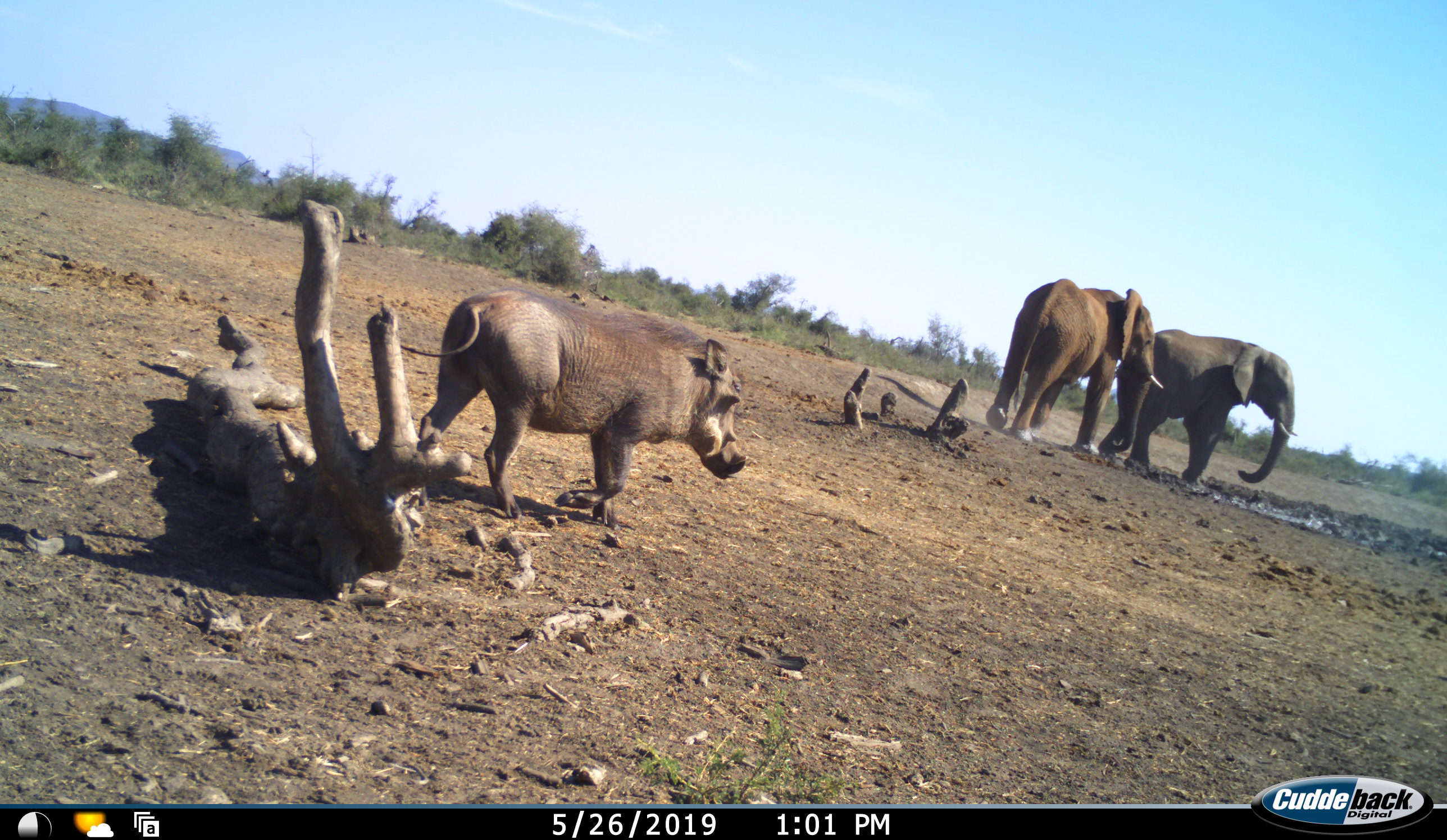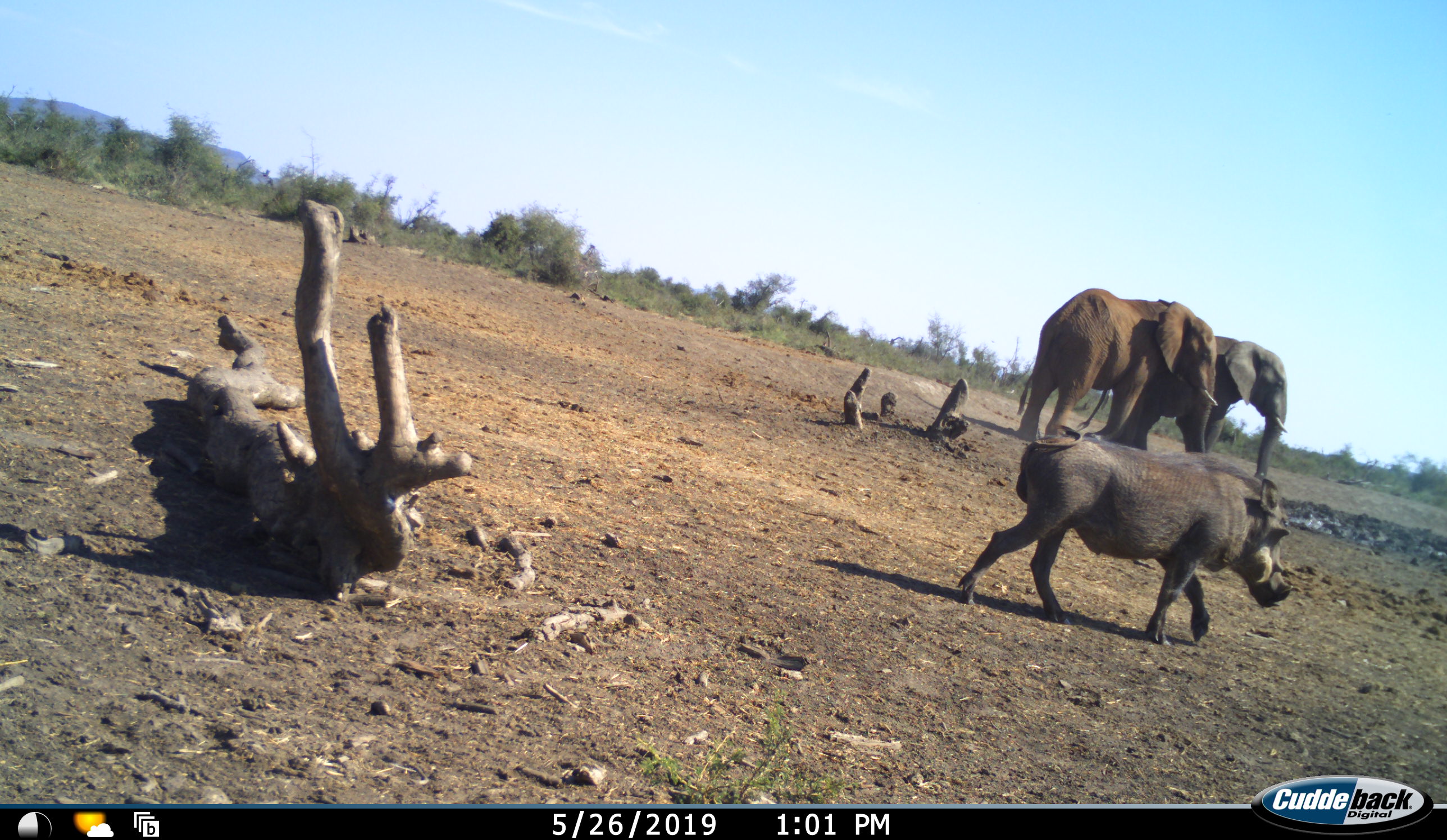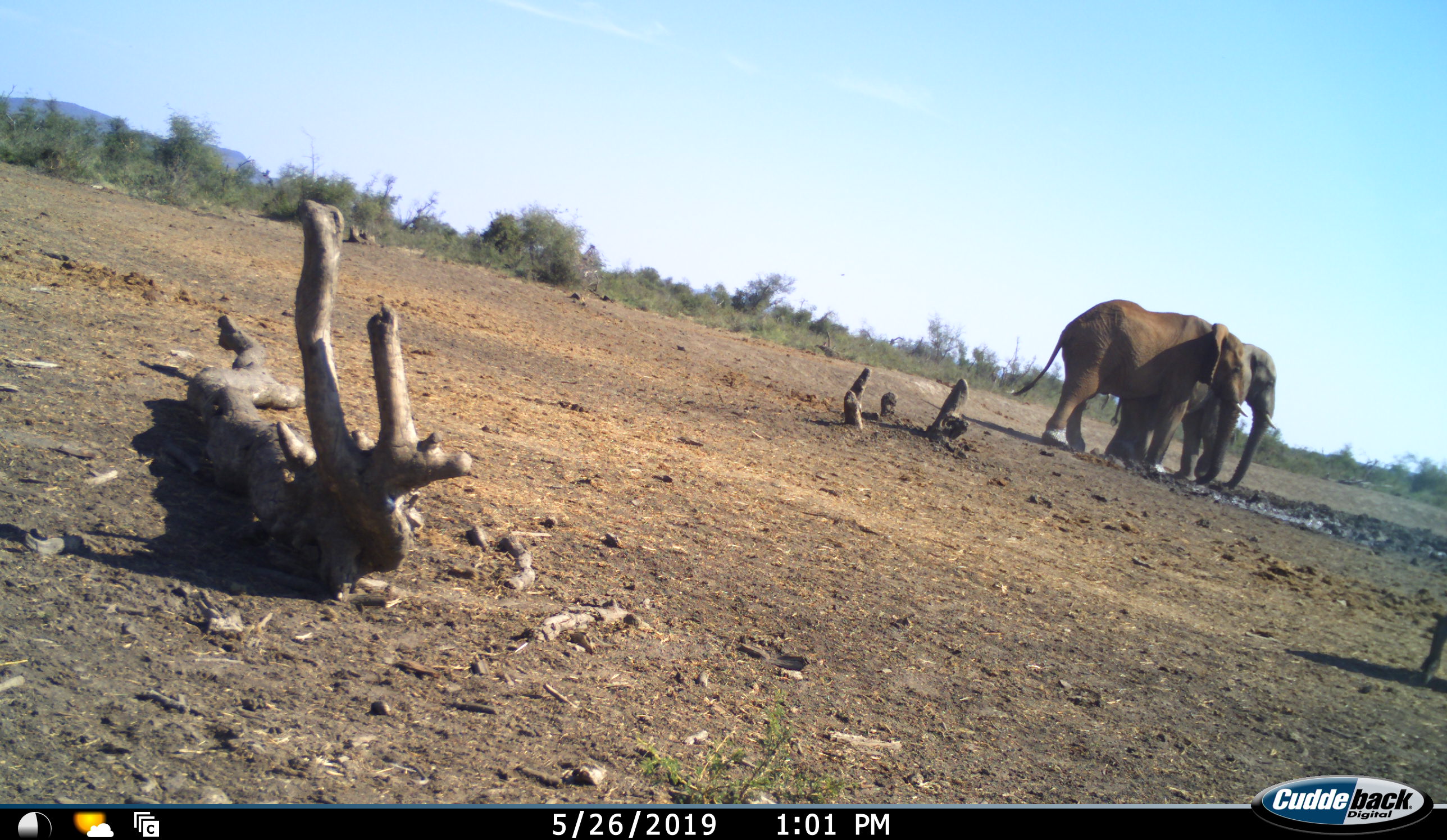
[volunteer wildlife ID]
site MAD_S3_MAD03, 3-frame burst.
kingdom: Animalia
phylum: Chordata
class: Mammalia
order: Proboscidea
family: Elephantidae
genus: Loxodonta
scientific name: Loxodonta africana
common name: african bush elephant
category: elephant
Elephant (african bush elephant) (Loxodonta africana), count 2. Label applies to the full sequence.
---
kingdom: Animalia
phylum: Chordata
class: Mammalia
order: Artiodactyla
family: Suidae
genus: Phacochoerus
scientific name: Phacochoerus africanus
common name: warthog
Warthog (Phacochoerus africanus), count 1. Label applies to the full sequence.